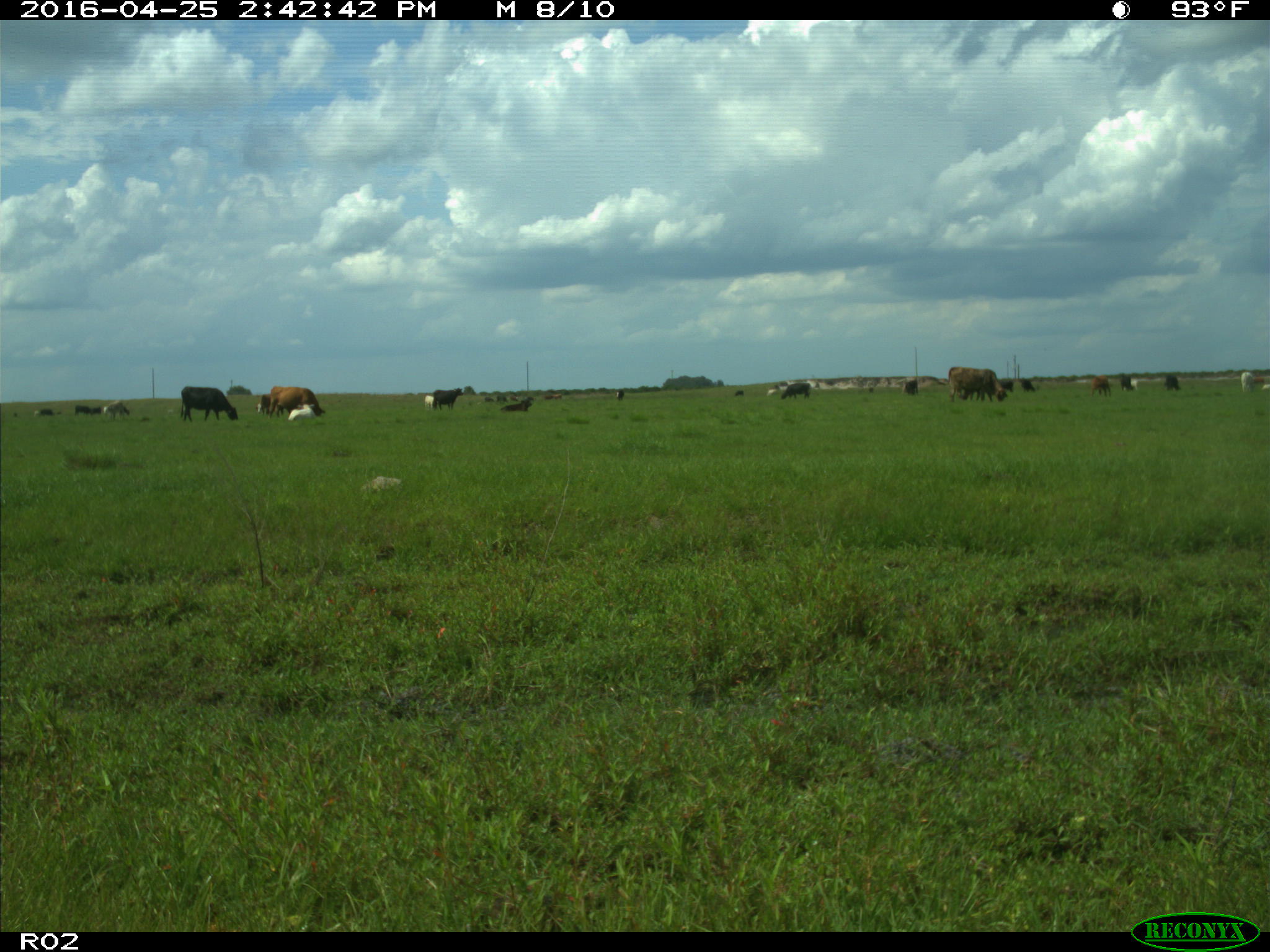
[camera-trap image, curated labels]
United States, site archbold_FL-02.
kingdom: Animalia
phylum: Chordata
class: Mammalia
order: Artiodactyla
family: Bovidae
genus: Bos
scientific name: Bos taurus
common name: domestic cow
Bos taurus (domestic cow).